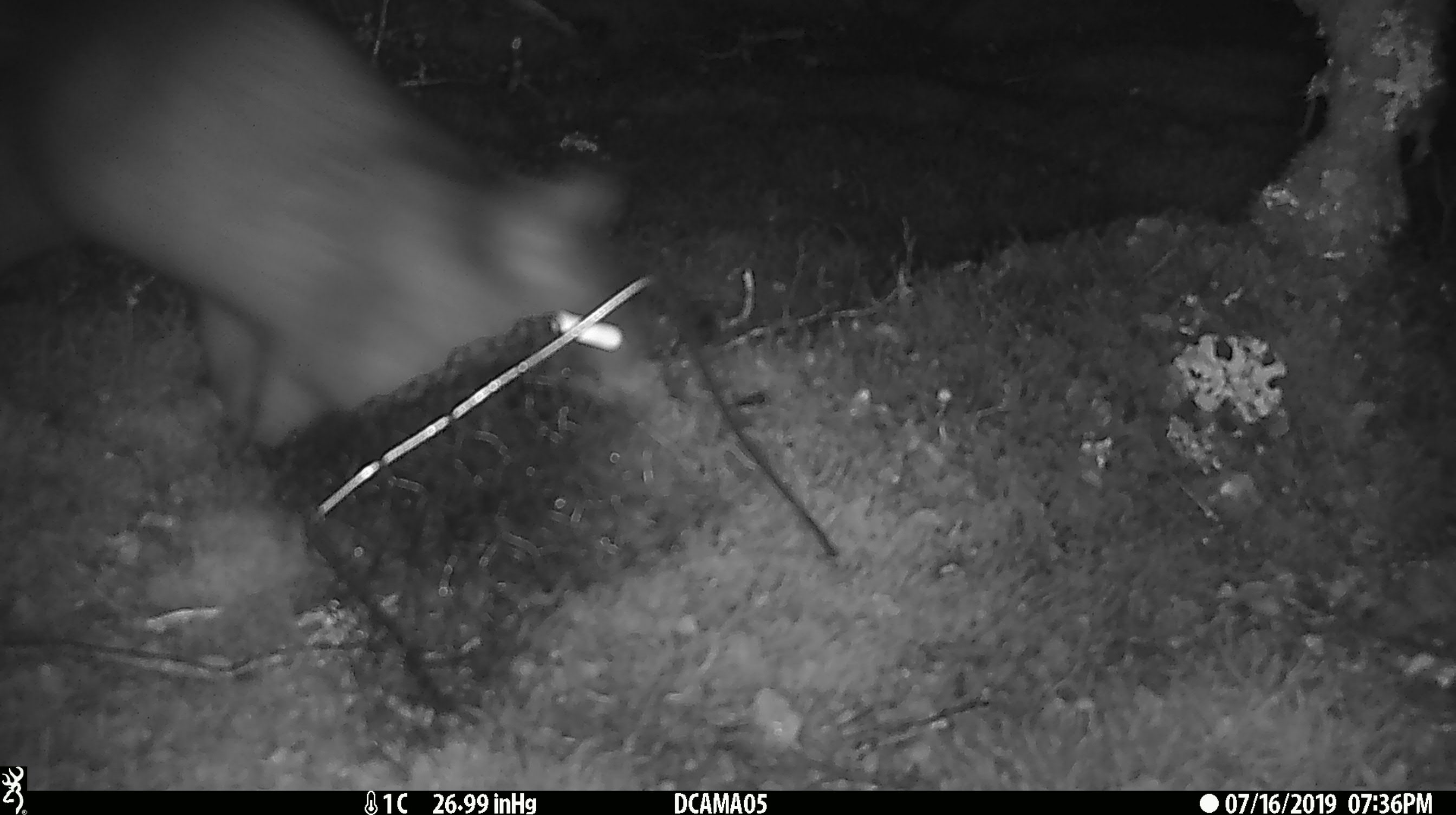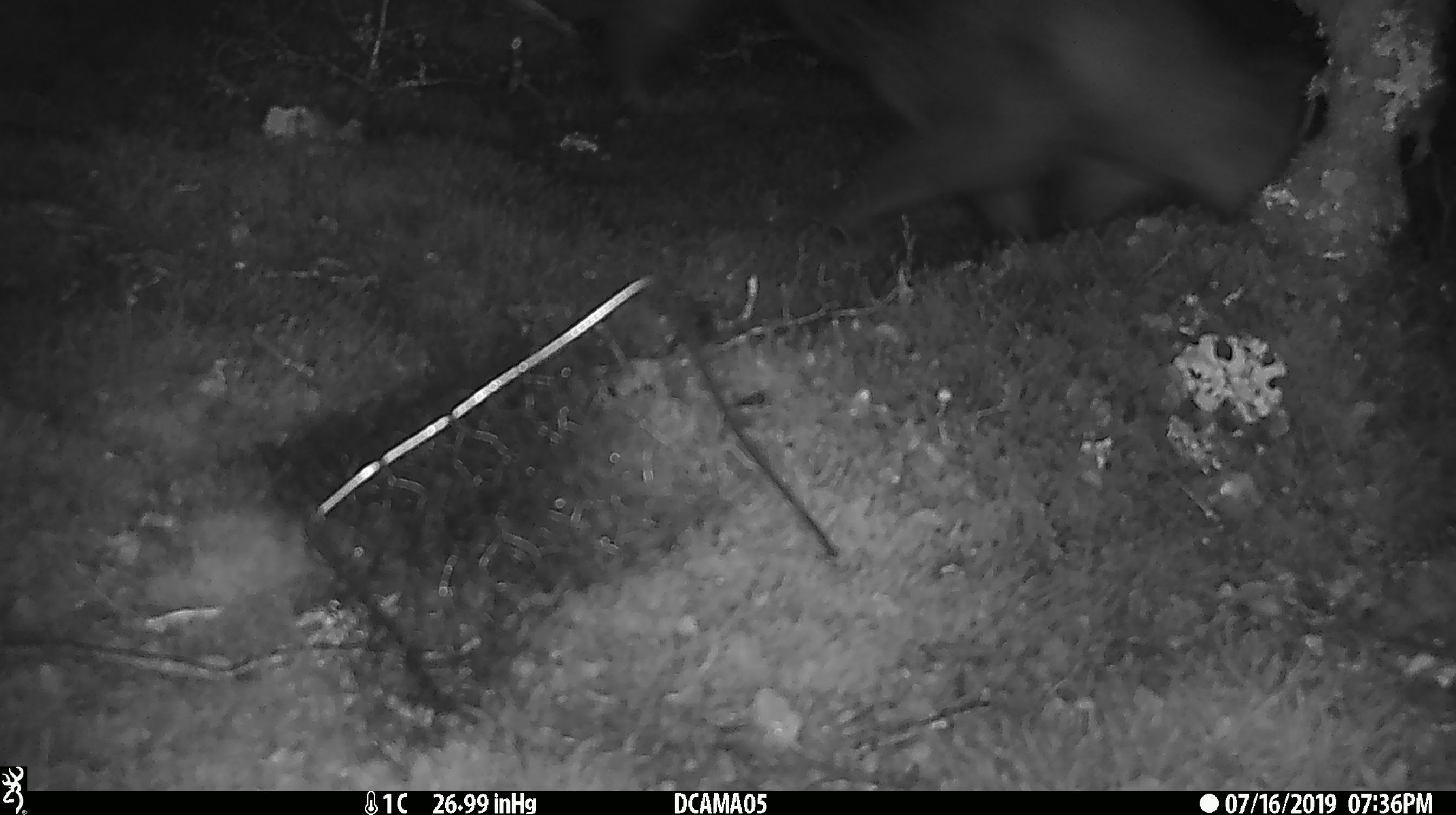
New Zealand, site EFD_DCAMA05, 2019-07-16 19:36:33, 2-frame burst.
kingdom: Animalia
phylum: Chordata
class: Mammalia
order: Diprotodontia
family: Phalangeridae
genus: Trichosurus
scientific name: Trichosurus vulpecula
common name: common brushtail possum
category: possum